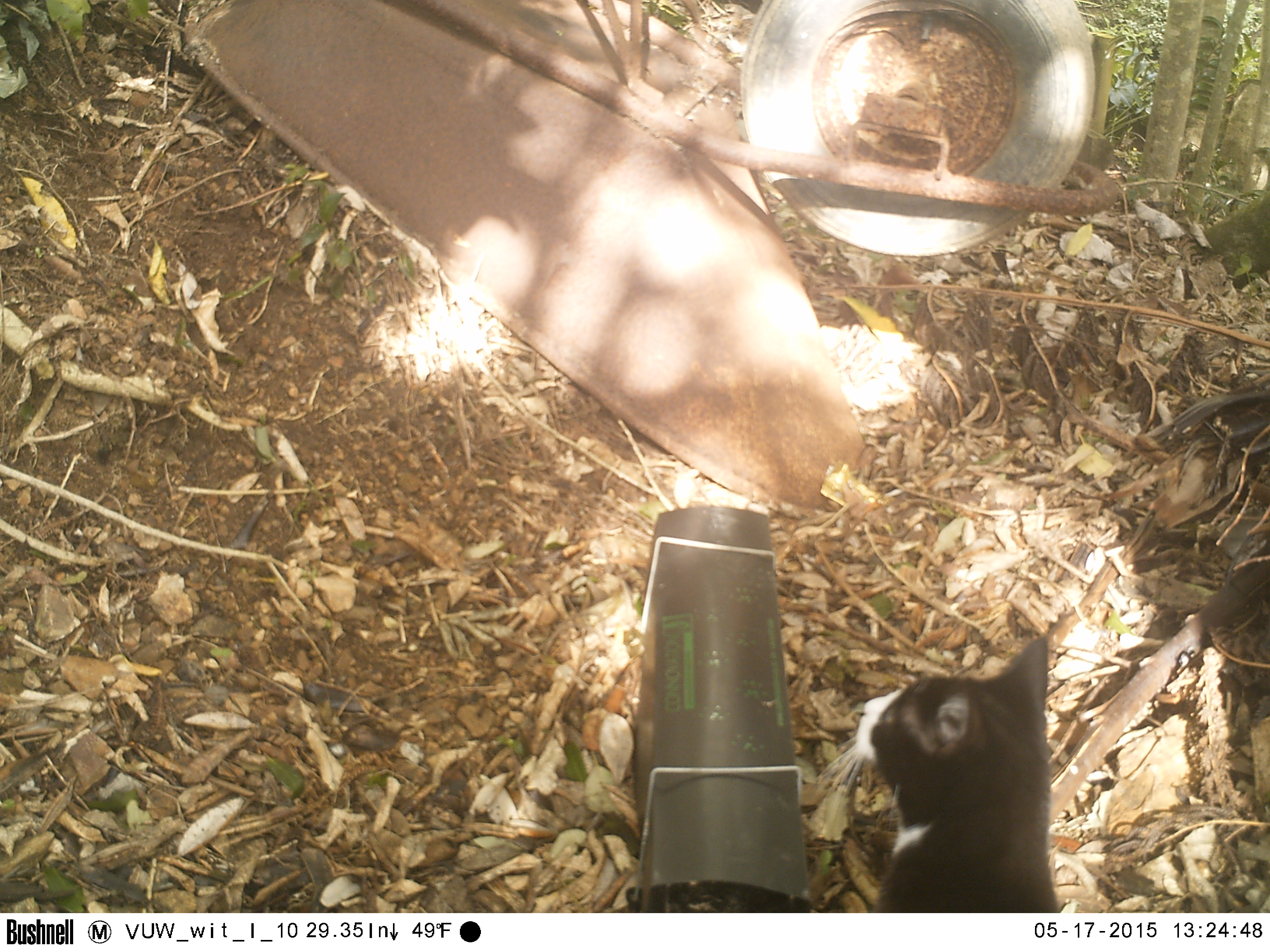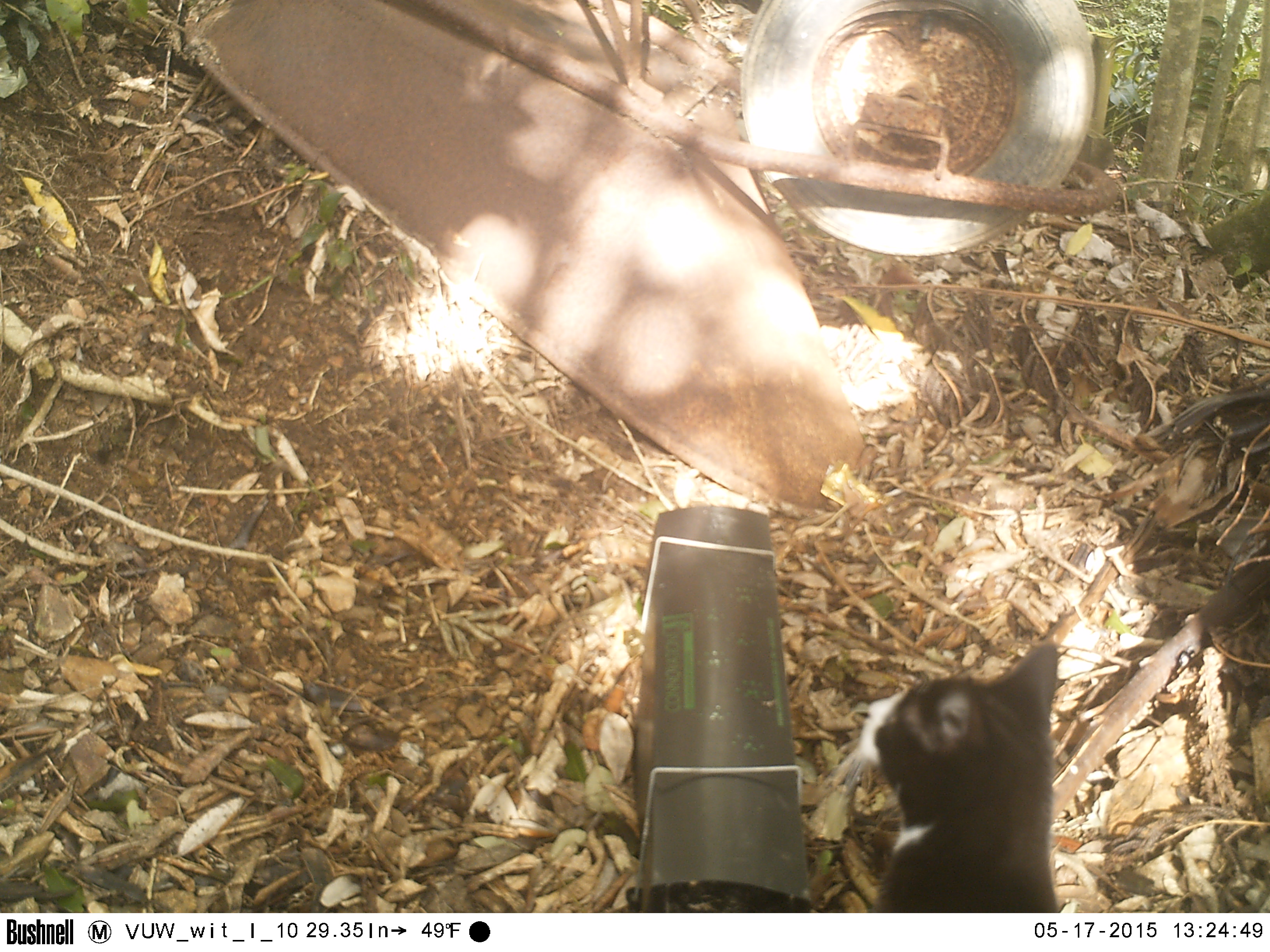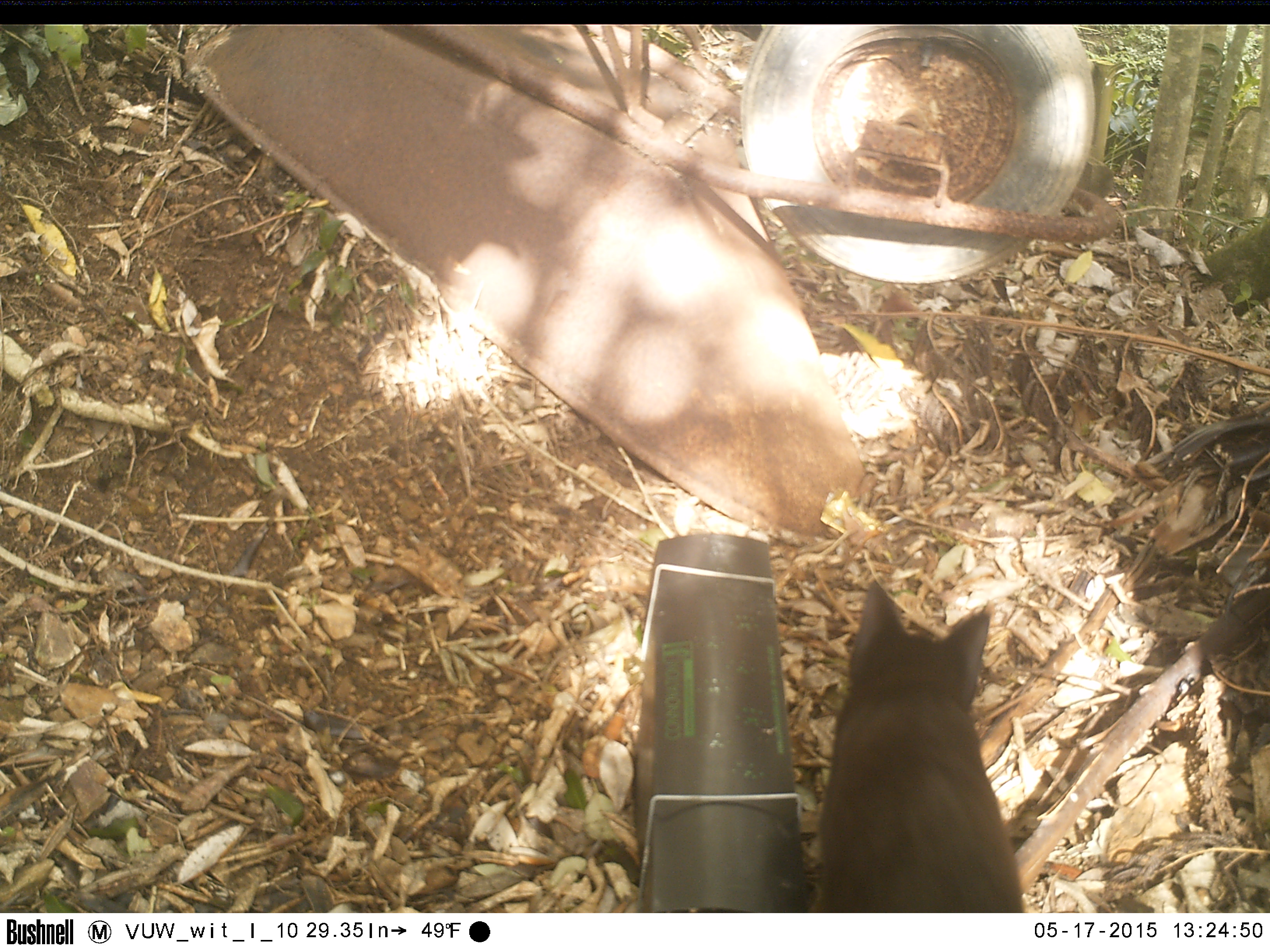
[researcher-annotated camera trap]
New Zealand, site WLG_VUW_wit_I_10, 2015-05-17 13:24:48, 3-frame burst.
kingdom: Animalia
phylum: Chordata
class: Mammalia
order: Carnivora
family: Felidae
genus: Felis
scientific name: Felis catus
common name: domestic cat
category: cat